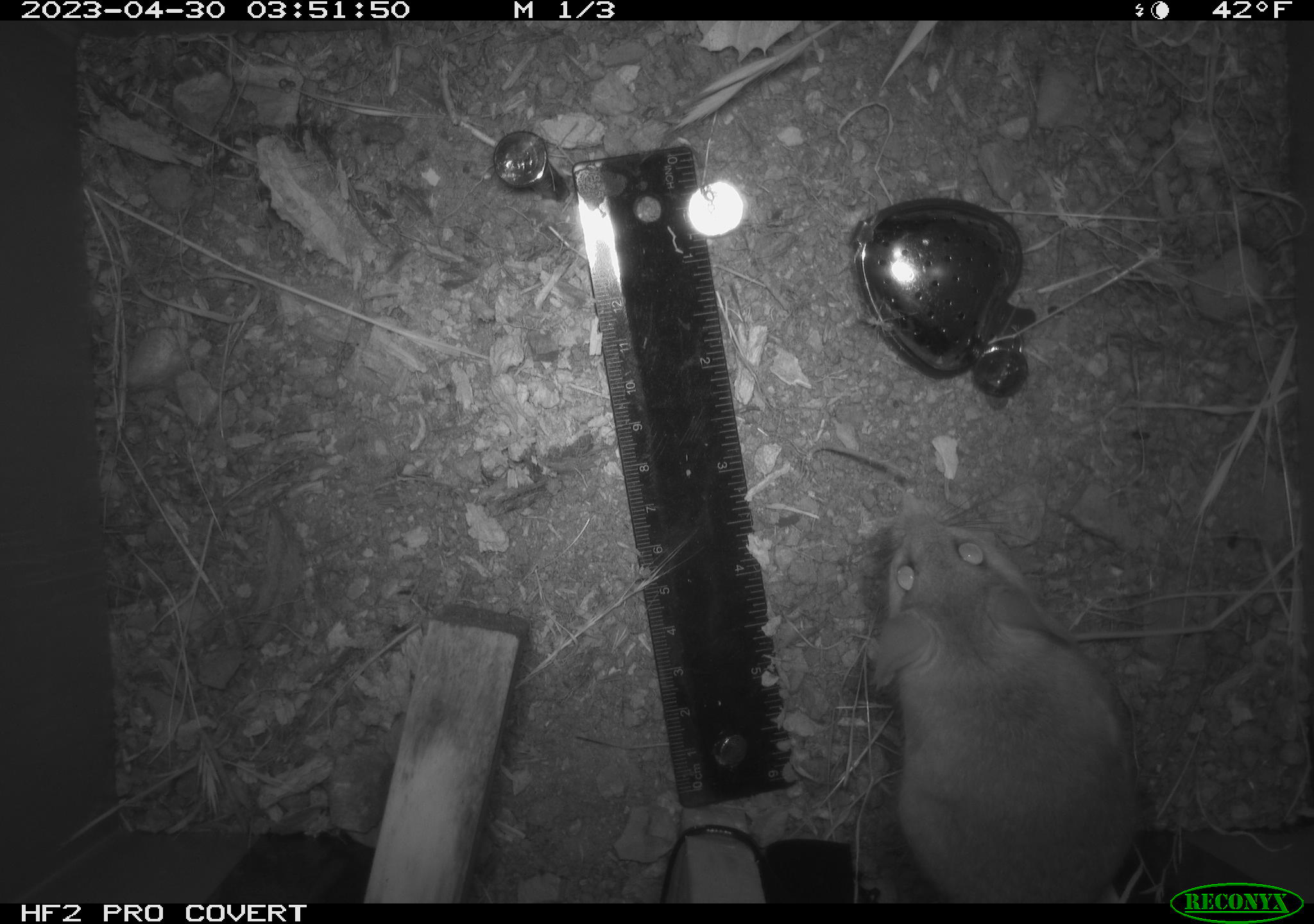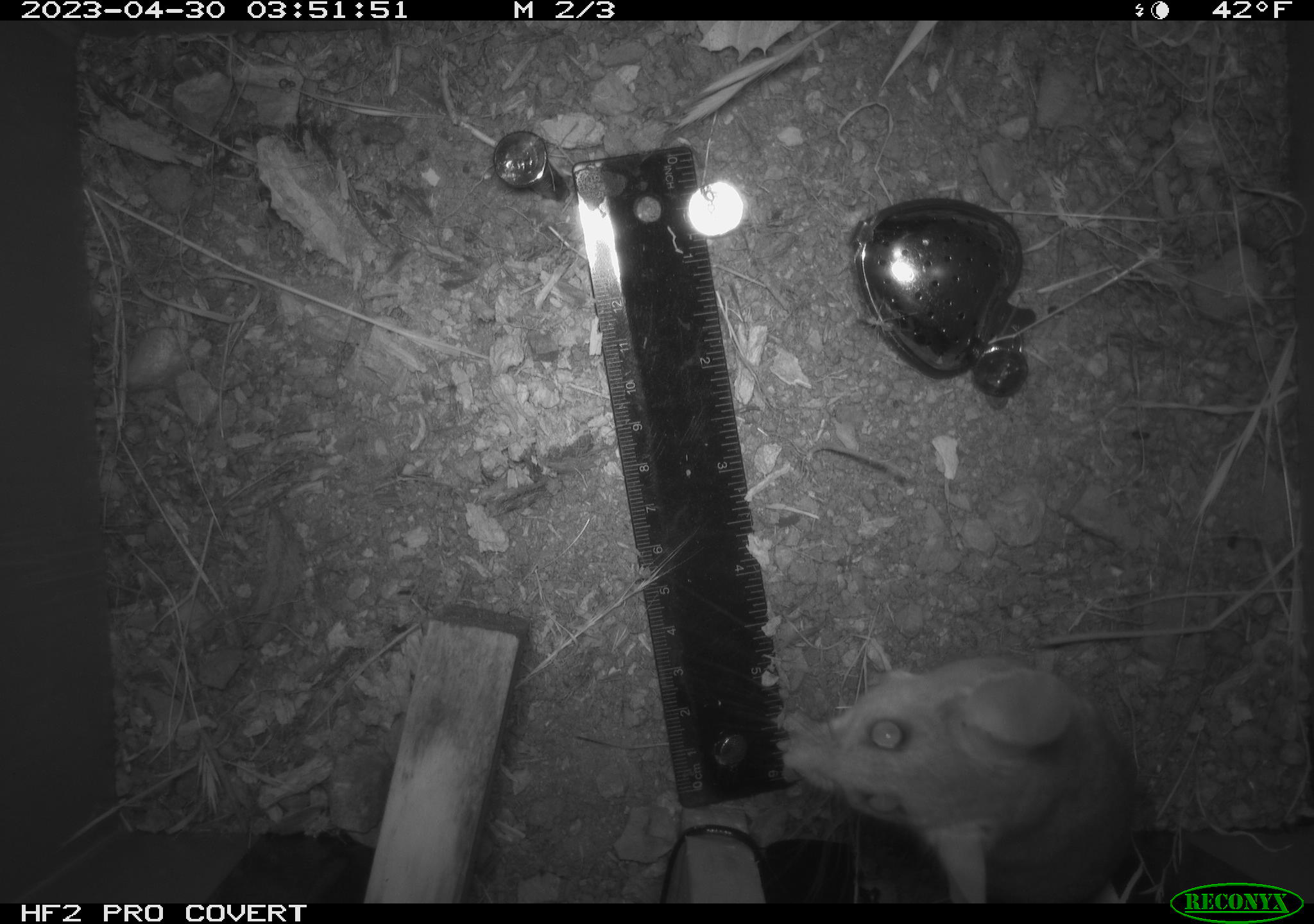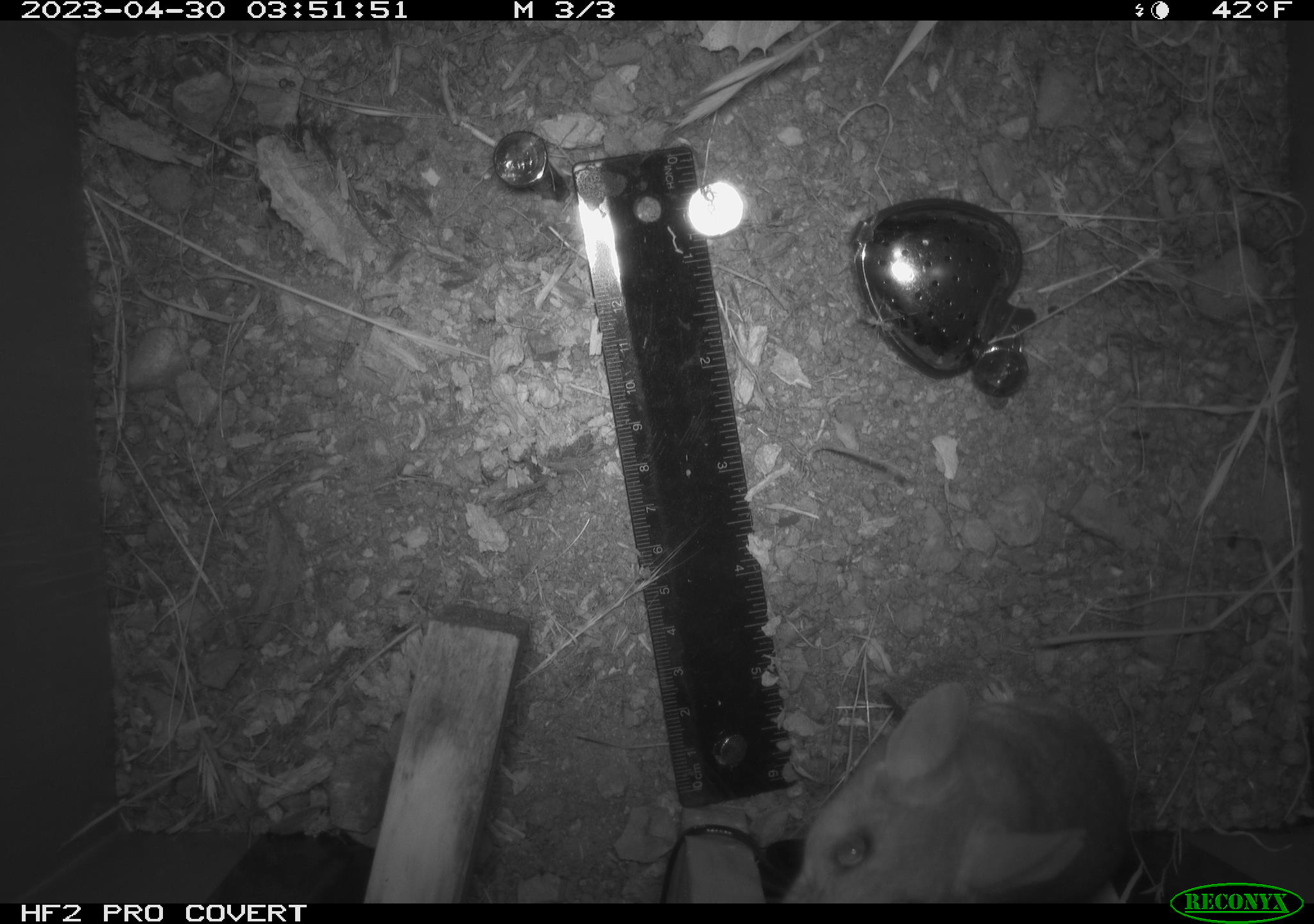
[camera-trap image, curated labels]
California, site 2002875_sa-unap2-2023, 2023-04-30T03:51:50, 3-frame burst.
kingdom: Animalia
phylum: Chordata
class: Mammalia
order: Rodentia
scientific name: Rodentia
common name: mouse species